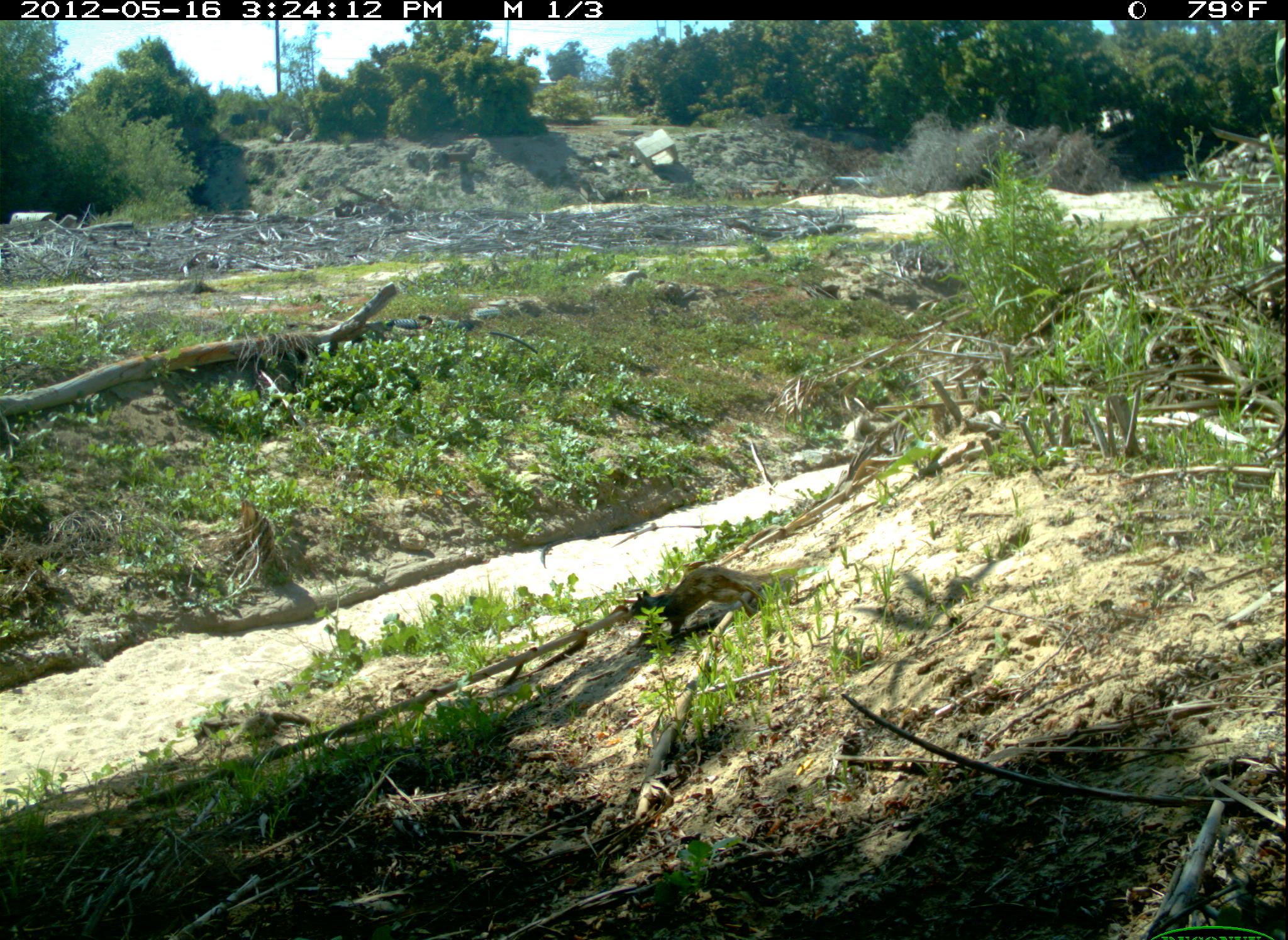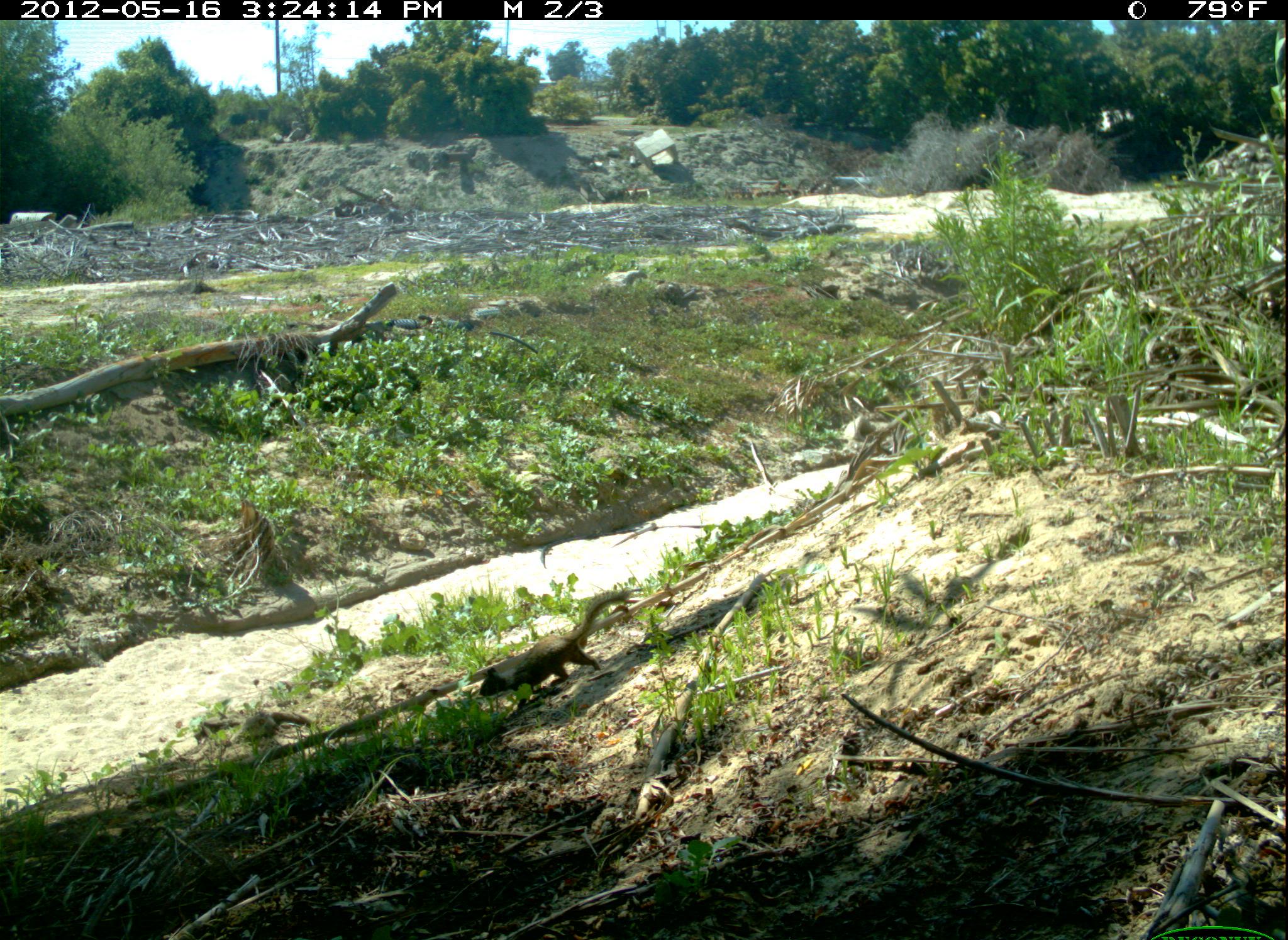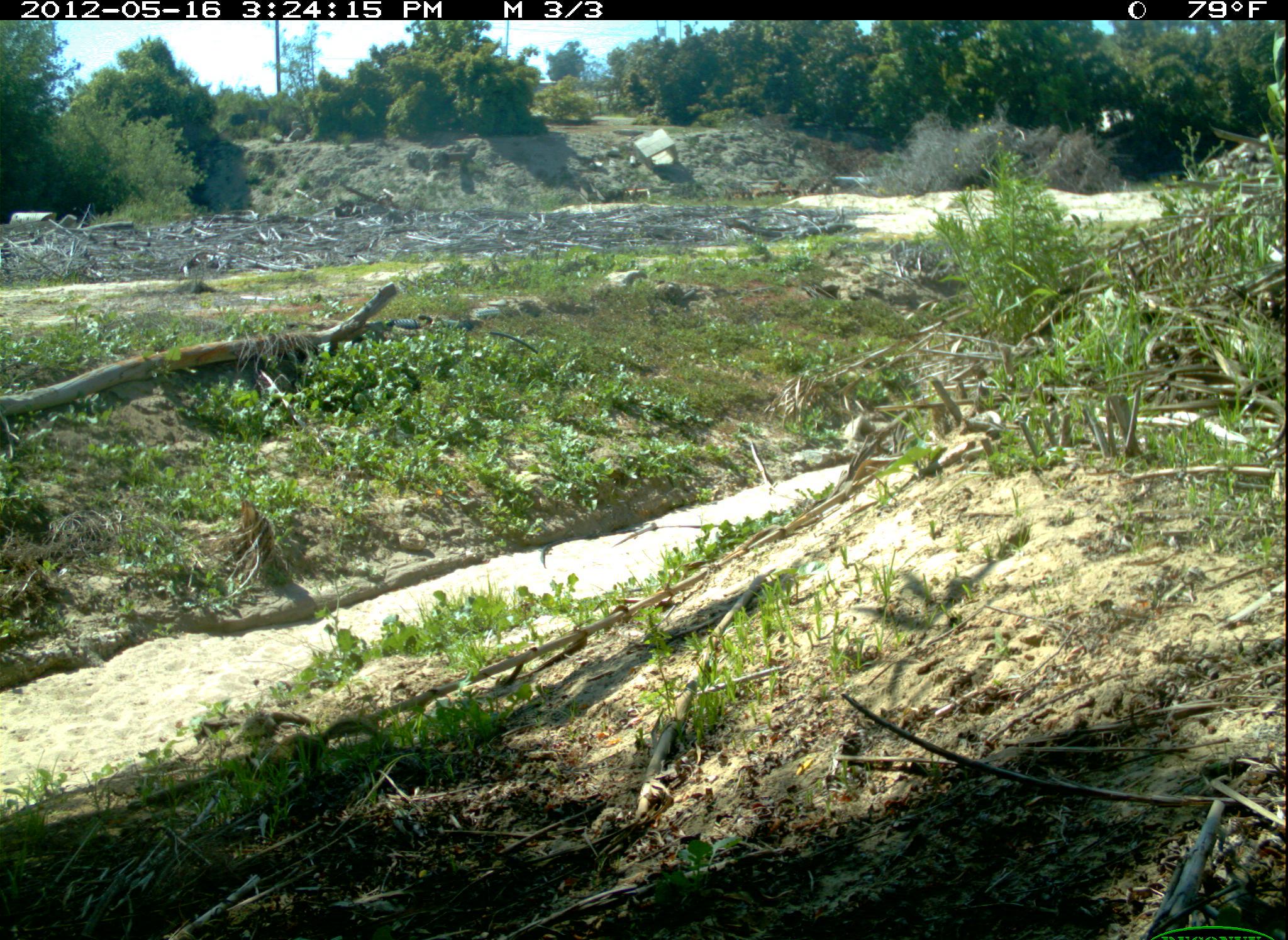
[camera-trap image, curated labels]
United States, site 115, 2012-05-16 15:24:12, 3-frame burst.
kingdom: Animalia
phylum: Chordata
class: Mammalia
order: Rodentia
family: Sciuridae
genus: Sciurus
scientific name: Sciurus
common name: squirrel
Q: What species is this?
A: Squirrel (Sciurus).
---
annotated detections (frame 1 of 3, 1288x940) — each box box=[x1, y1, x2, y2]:
squirrel: box=[617, 556, 789, 654]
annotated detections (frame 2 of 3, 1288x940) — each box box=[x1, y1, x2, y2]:
squirrel: box=[474, 581, 632, 702]